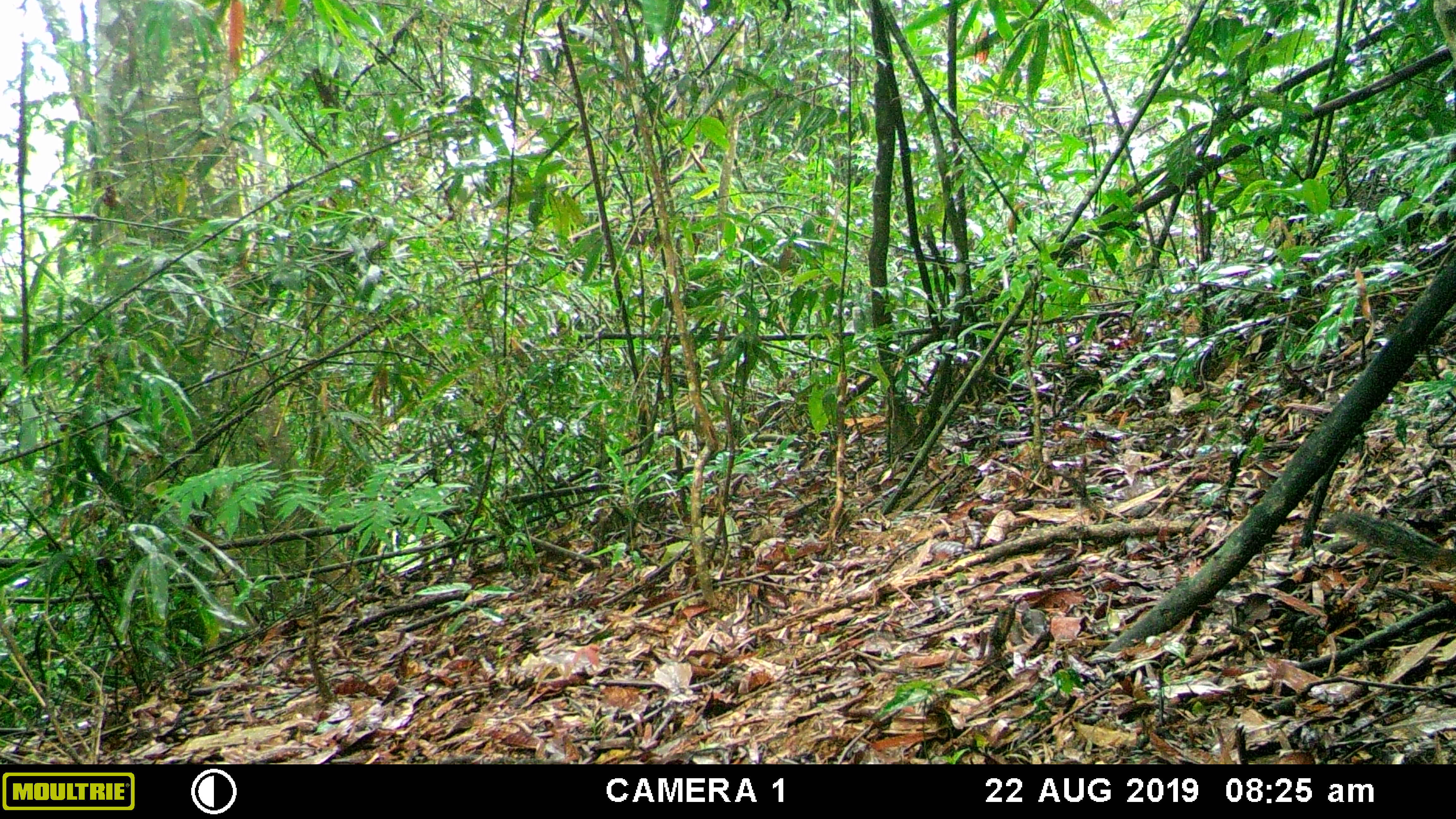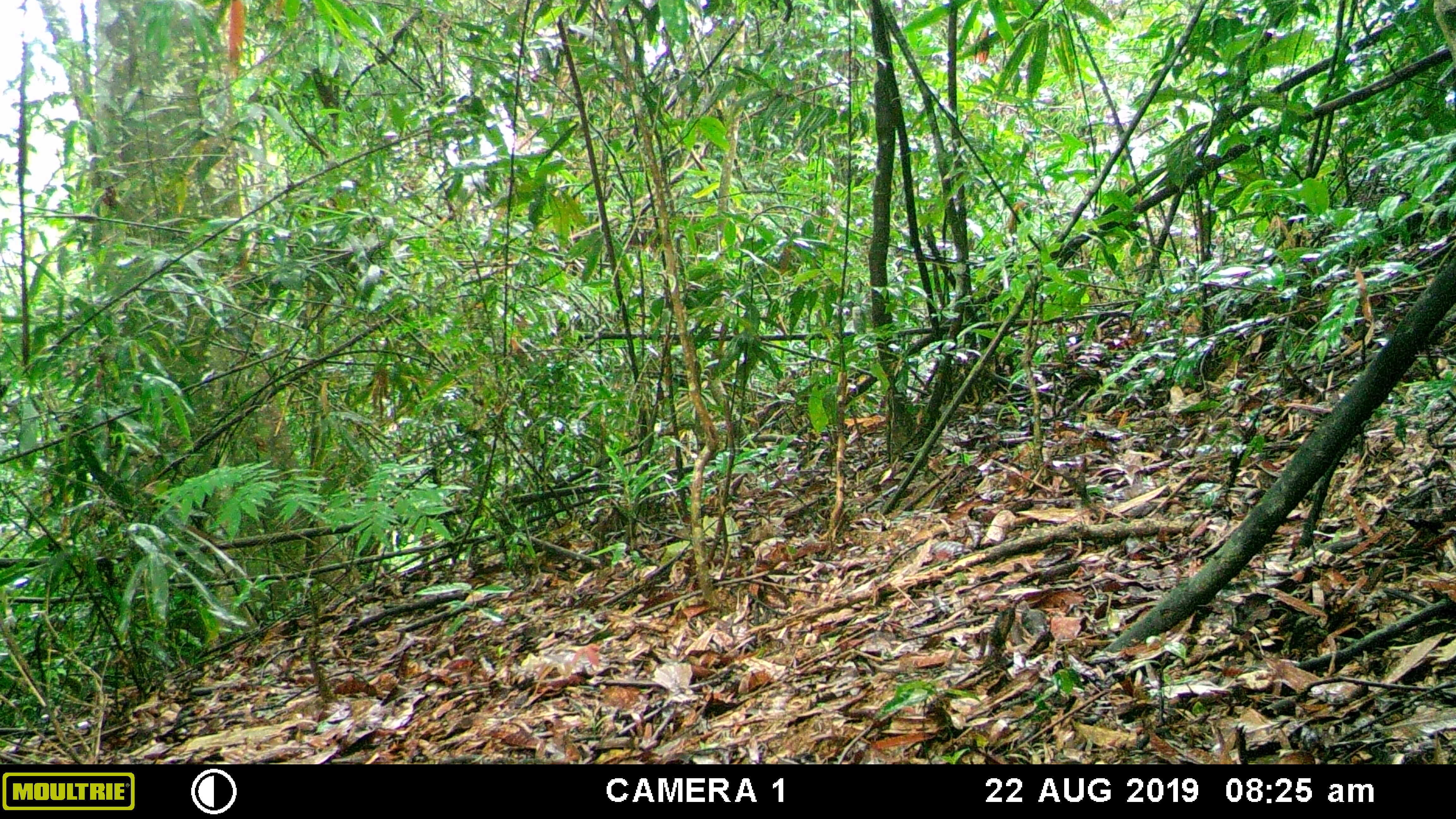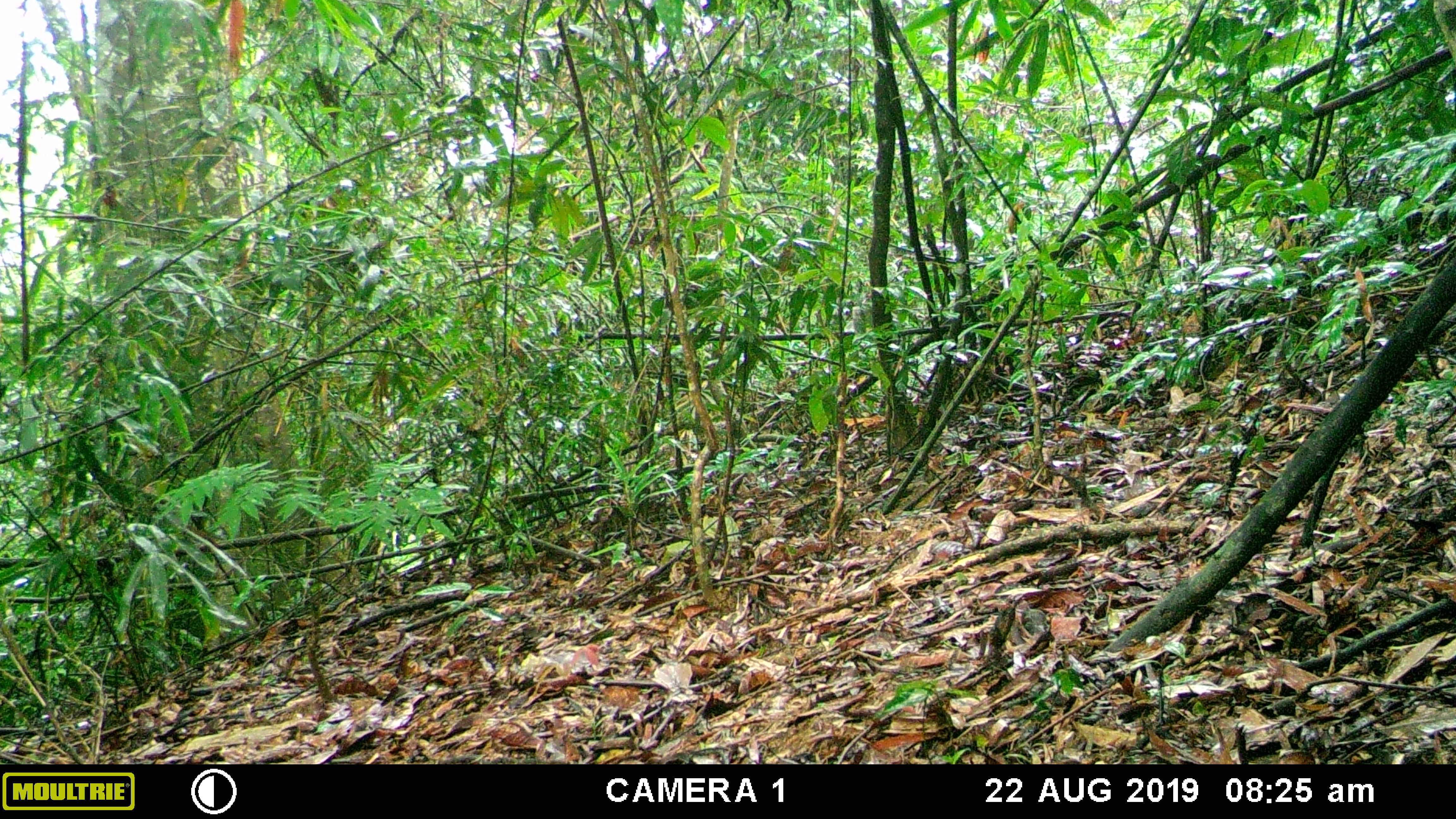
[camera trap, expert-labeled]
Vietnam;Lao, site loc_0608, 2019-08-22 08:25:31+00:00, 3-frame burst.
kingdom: Animalia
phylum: Chordata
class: Mammalia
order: Rodentia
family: Sciuridae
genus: Dremomys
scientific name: Dremomys rufigenis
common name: red-cheeked squirrel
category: red cheeked squirrel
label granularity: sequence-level